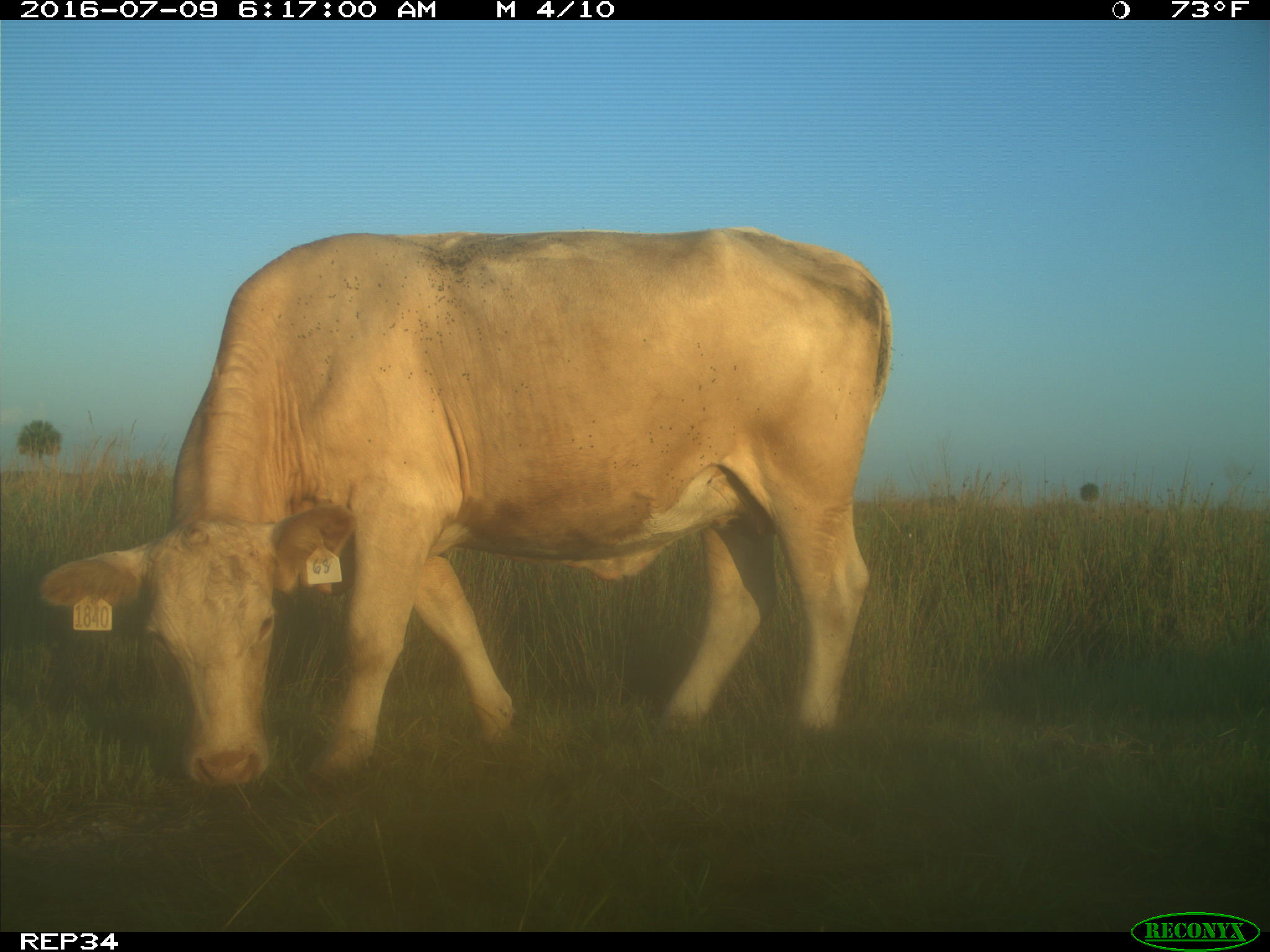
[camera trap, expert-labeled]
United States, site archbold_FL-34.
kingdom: Animalia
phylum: Chordata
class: Mammalia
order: Artiodactyla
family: Bovidae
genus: Bos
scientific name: Bos taurus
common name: domestic cow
Bos taurus (domestic cow).